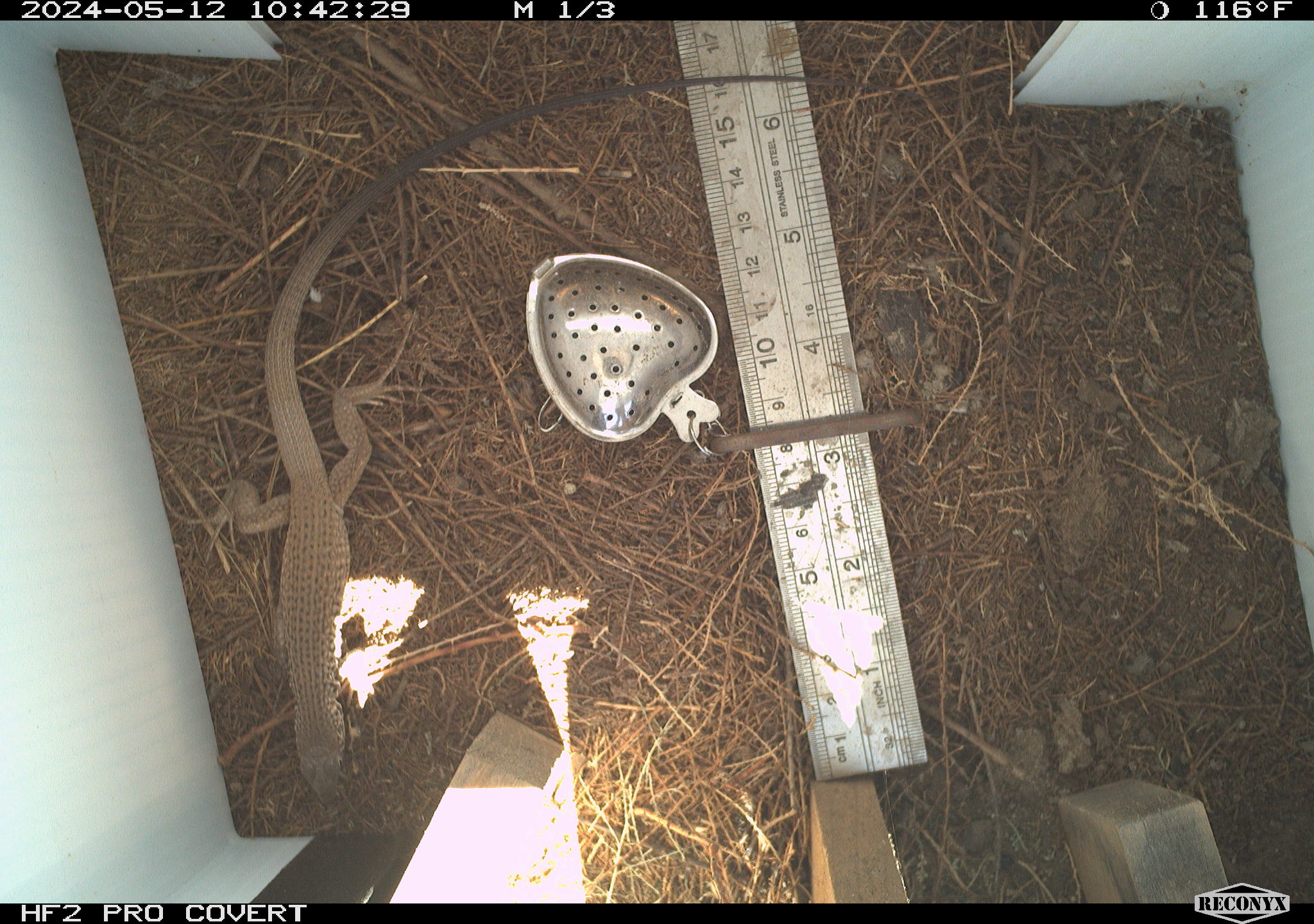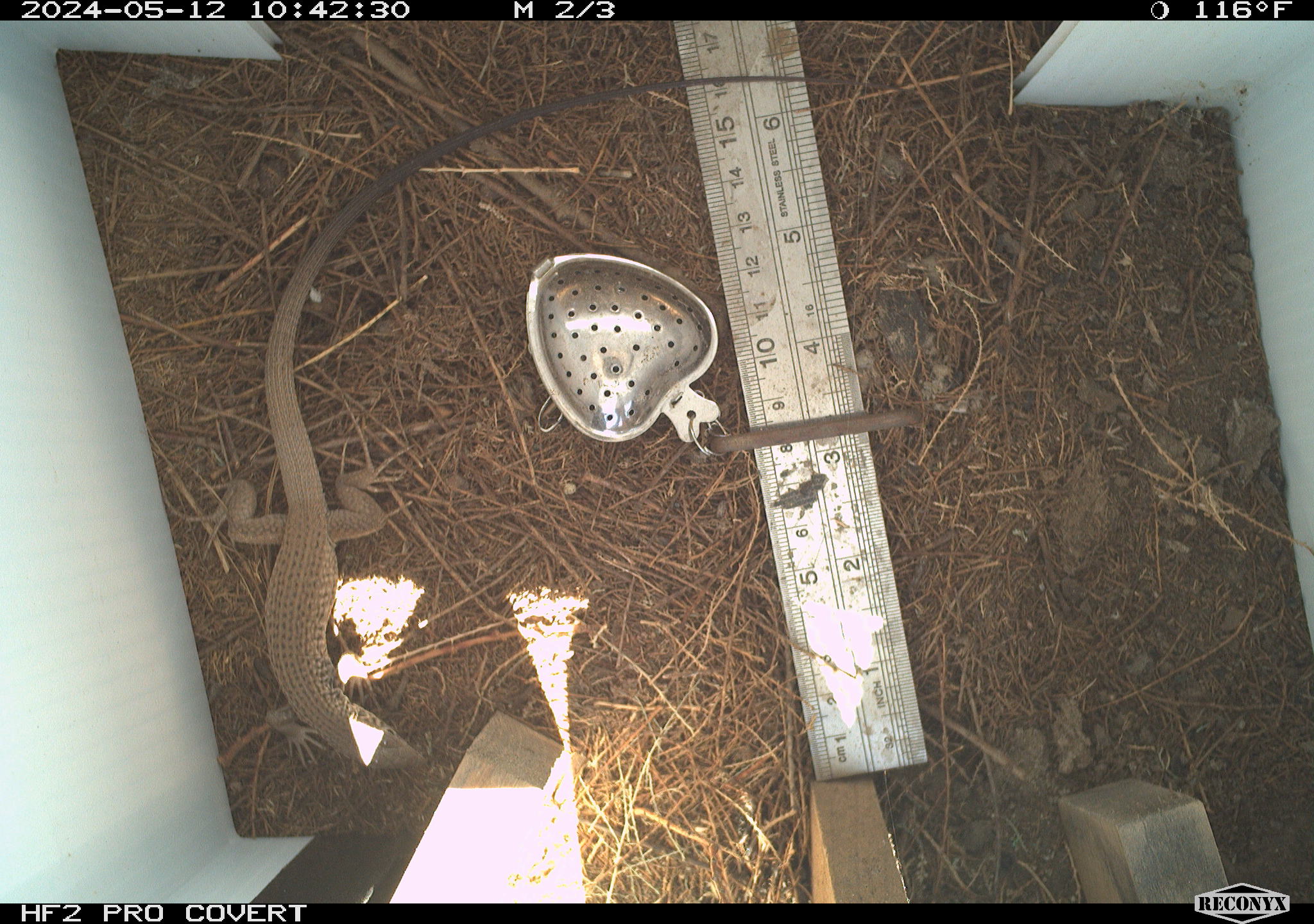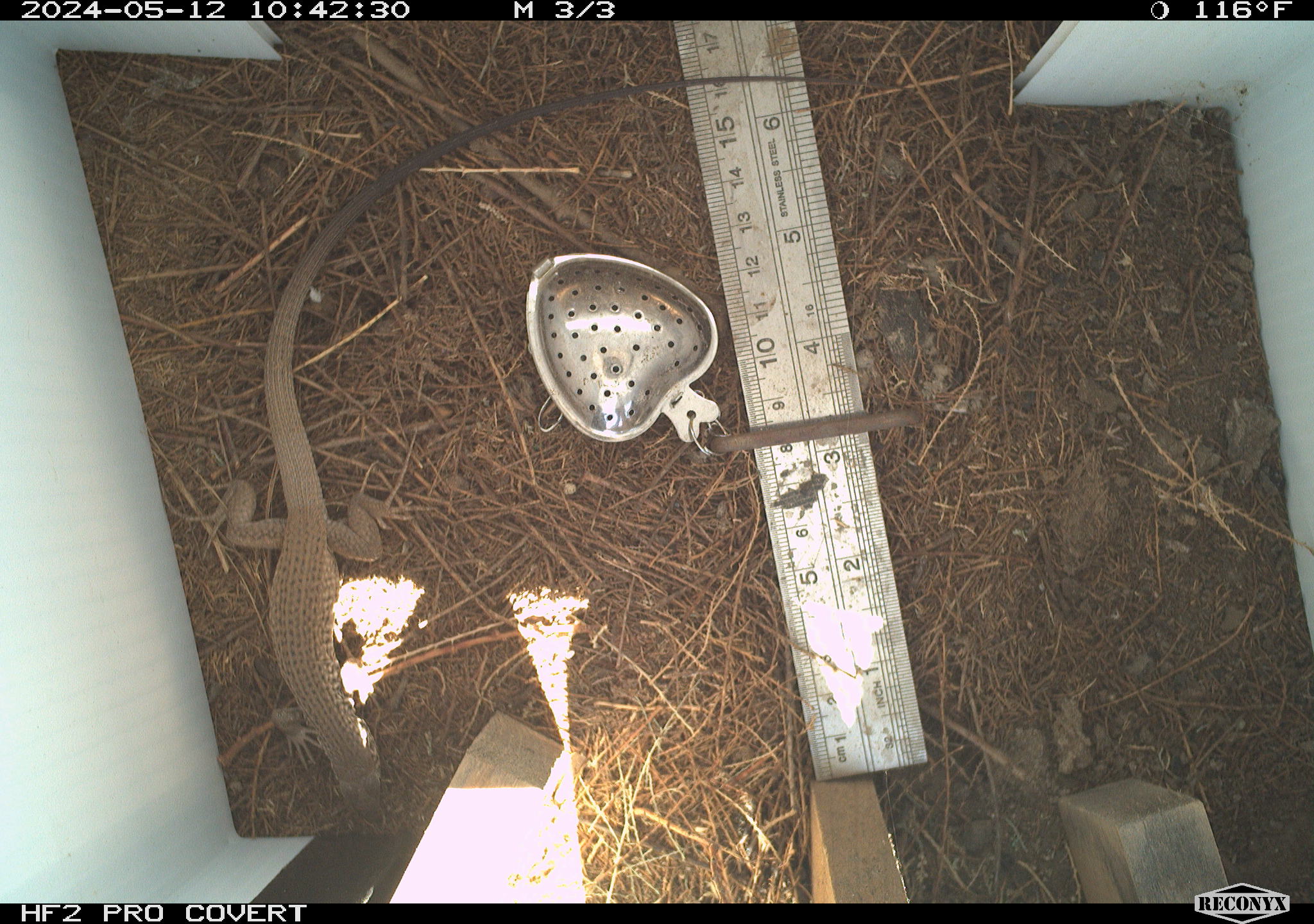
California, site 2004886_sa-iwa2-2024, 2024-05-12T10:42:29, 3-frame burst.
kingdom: Animalia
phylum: Chordata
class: Reptilia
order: Squamata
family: Teiidae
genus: Aspidoscelis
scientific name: Aspidoscelis tigris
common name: western whiptail